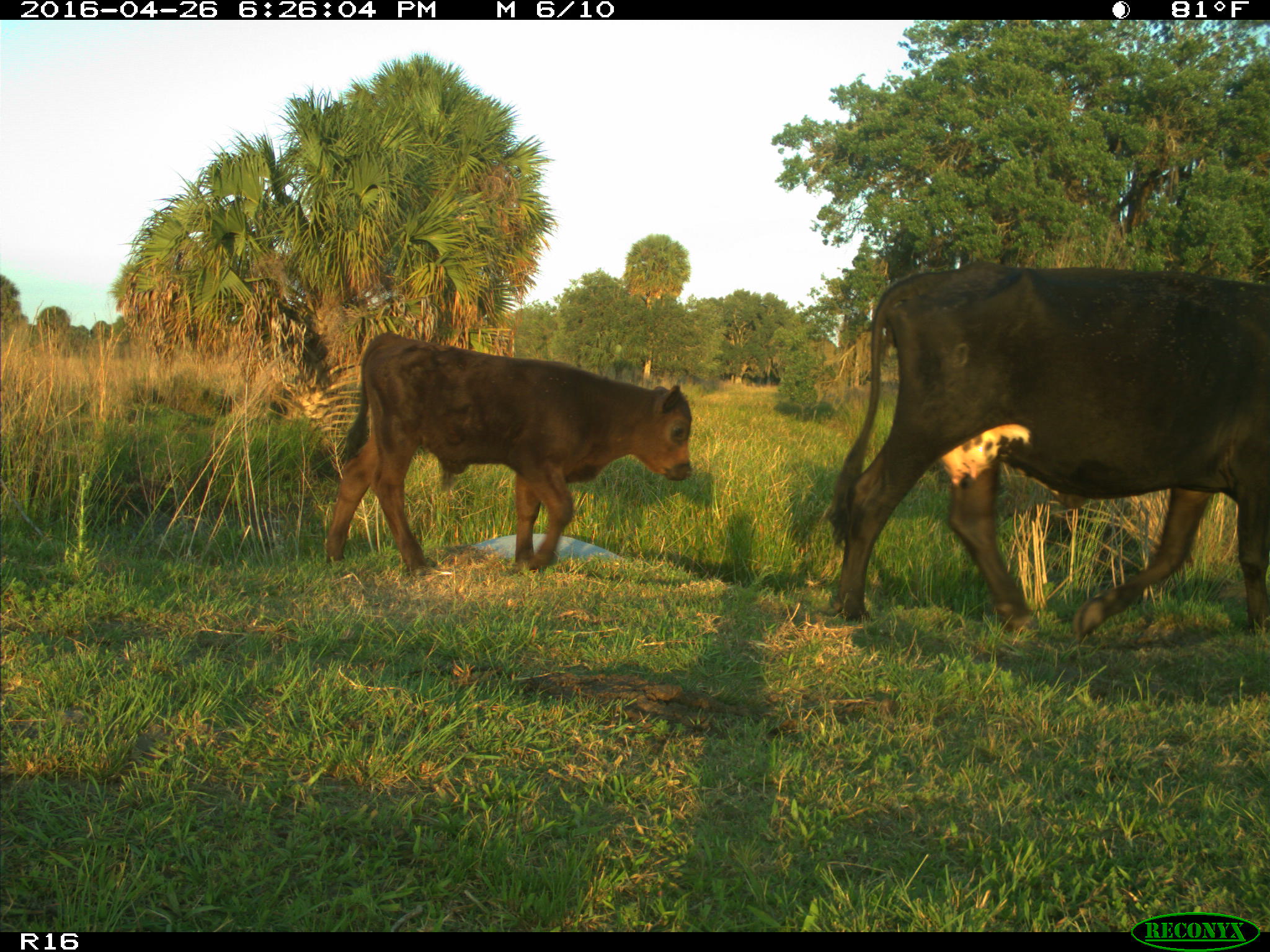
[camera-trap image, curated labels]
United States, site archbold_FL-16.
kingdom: Animalia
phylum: Chordata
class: Mammalia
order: Artiodactyla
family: Bovidae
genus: Bos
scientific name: Bos taurus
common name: domestic cow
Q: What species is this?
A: Bos taurus (domestic cow).